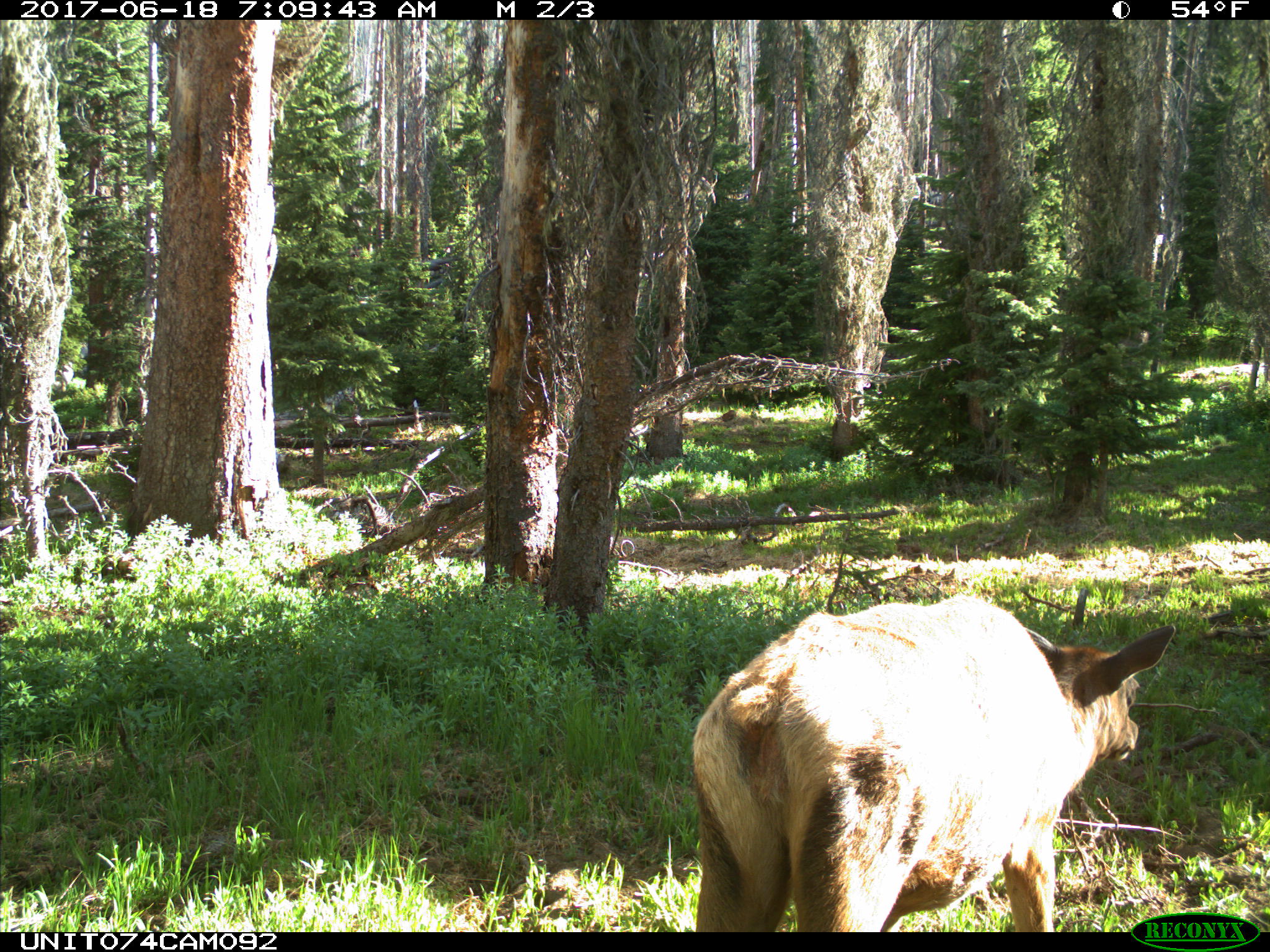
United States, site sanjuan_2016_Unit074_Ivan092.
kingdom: Animalia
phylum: Chordata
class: Mammalia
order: Artiodactyla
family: Cervidae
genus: Cervus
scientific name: Cervus elaphus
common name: red deer